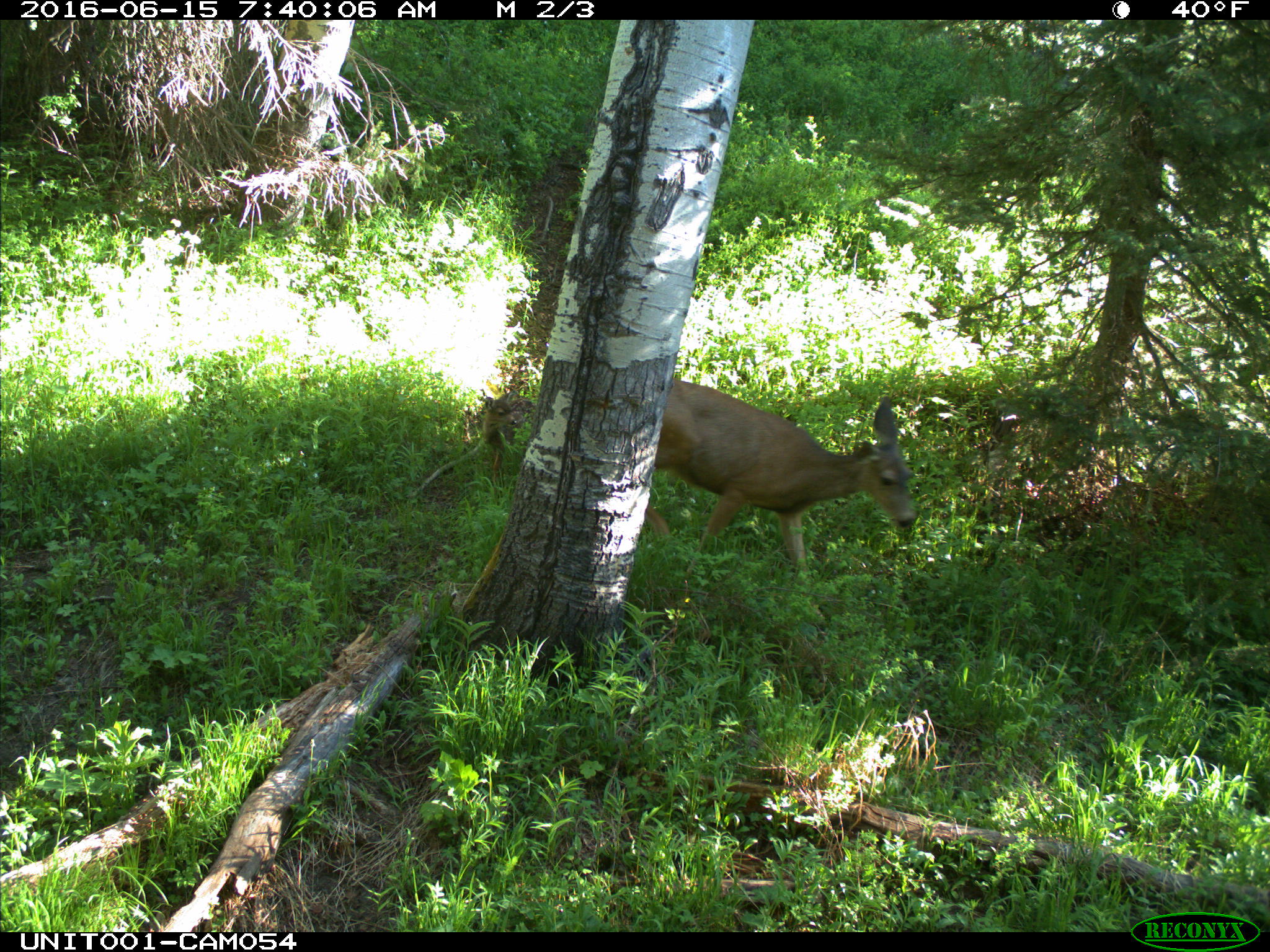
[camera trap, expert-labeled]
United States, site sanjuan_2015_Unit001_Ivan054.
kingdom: Animalia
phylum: Chordata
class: Mammalia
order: Artiodactyla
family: Cervidae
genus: Odocoileus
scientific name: Odocoileus hemionus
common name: mule deer